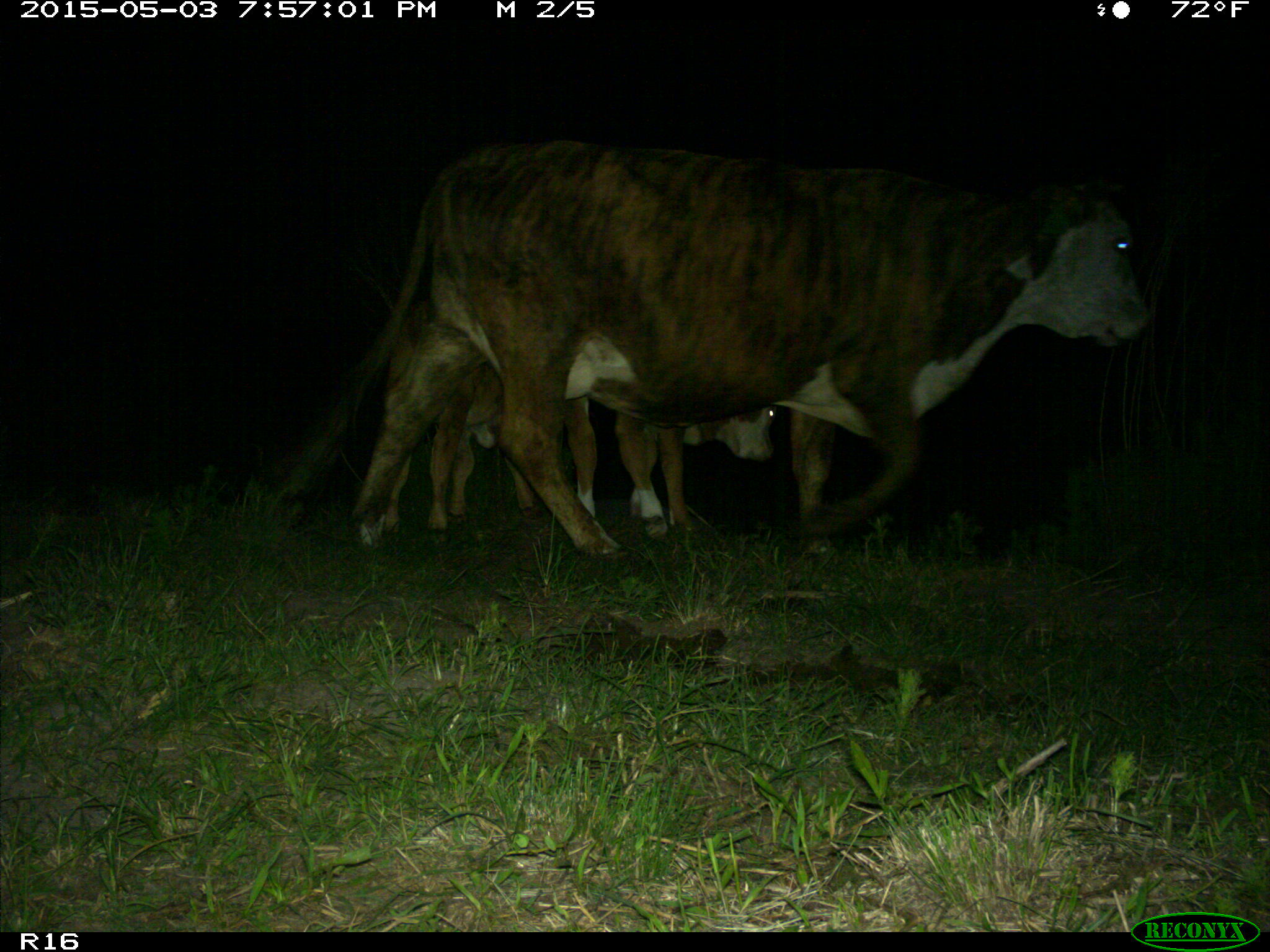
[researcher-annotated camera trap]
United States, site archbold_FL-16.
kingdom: Animalia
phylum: Chordata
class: Mammalia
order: Artiodactyla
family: Bovidae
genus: Bos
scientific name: Bos taurus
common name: domestic cow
Bos taurus (domestic cow).